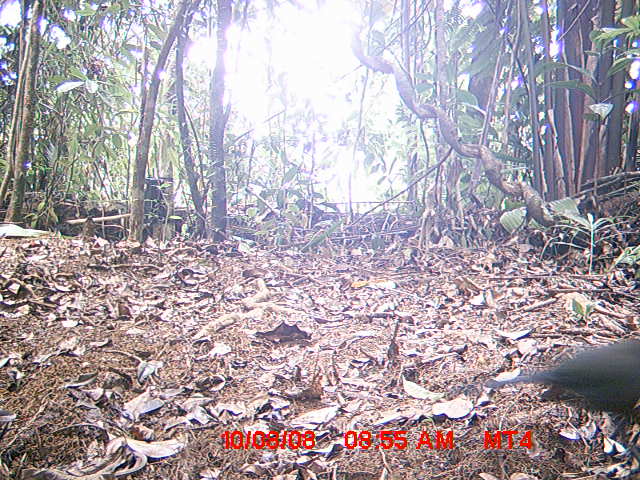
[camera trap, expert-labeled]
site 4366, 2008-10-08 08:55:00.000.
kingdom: Animalia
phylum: Chordata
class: Aves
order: Pelecaniformes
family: Threskiornithidae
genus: Lophotibis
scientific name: Lophotibis cristata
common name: madagascan ibis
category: lophotibis cristataa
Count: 1.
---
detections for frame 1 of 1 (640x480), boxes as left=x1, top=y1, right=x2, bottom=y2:
lophotibis cristataa: left=487, top=339, right=639, bottom=451